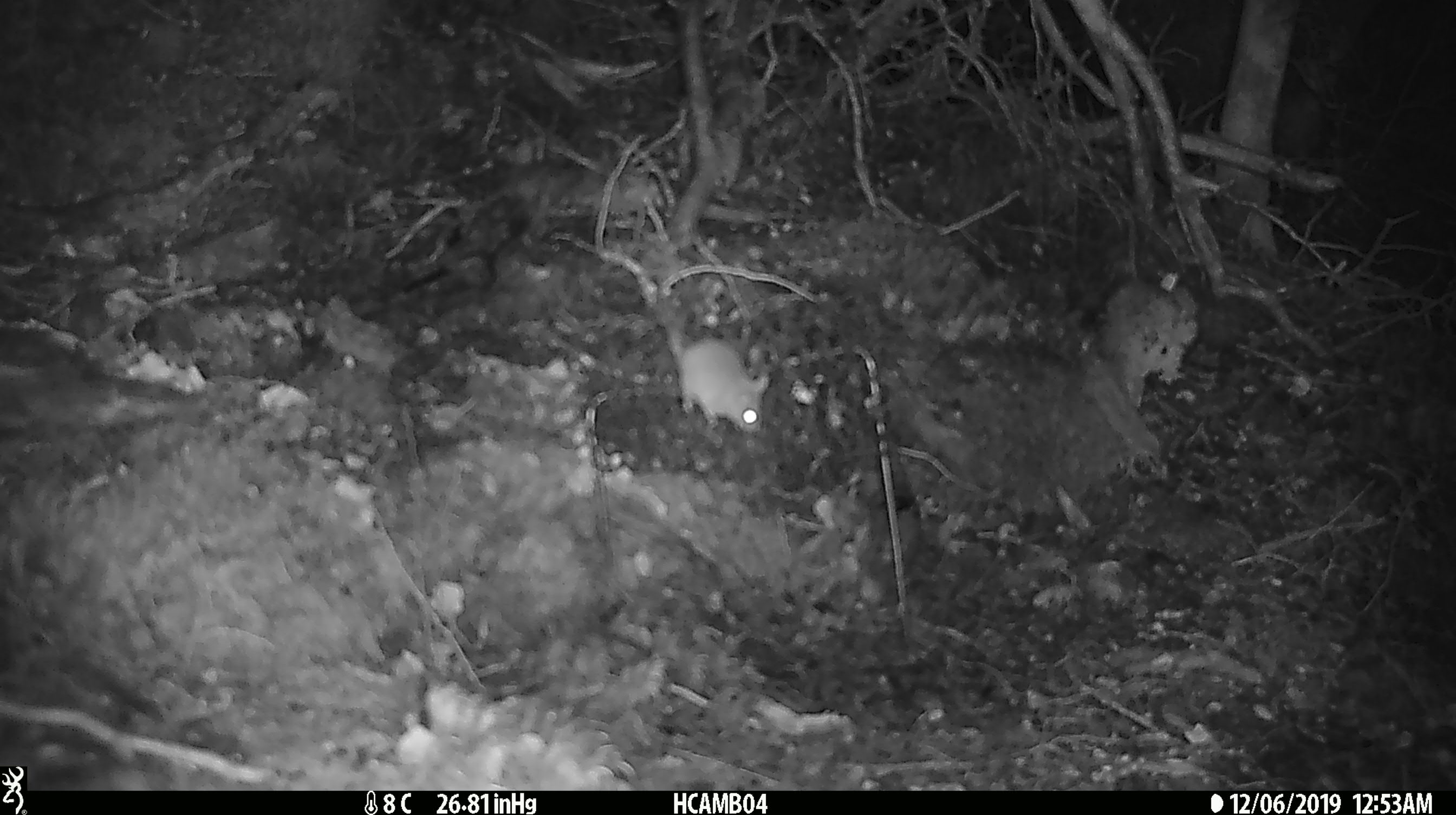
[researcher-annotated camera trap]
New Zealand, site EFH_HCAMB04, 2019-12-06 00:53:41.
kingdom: Animalia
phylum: Chordata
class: Mammalia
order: Rodentia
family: Muridae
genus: Mus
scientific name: Mus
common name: mouse